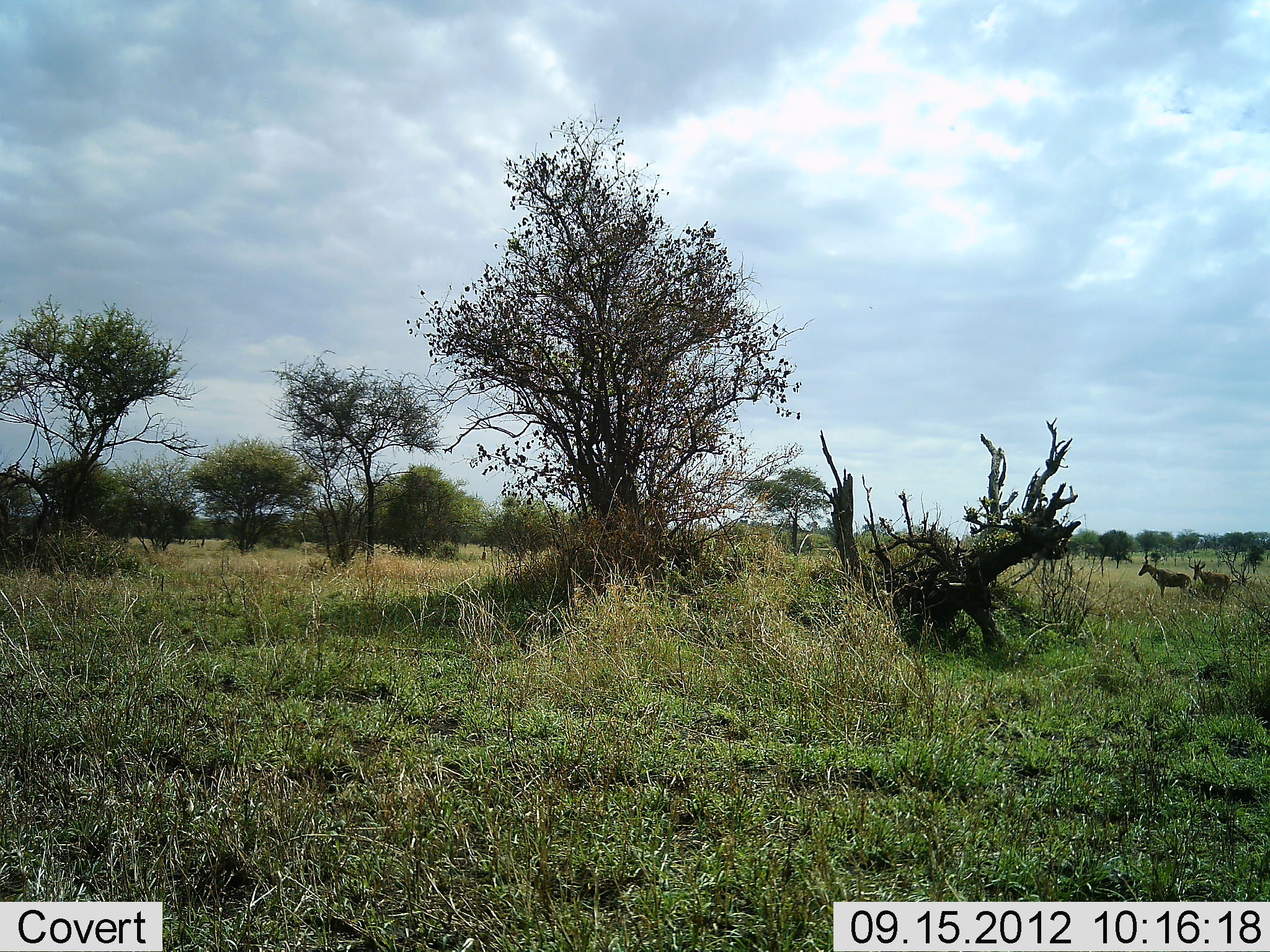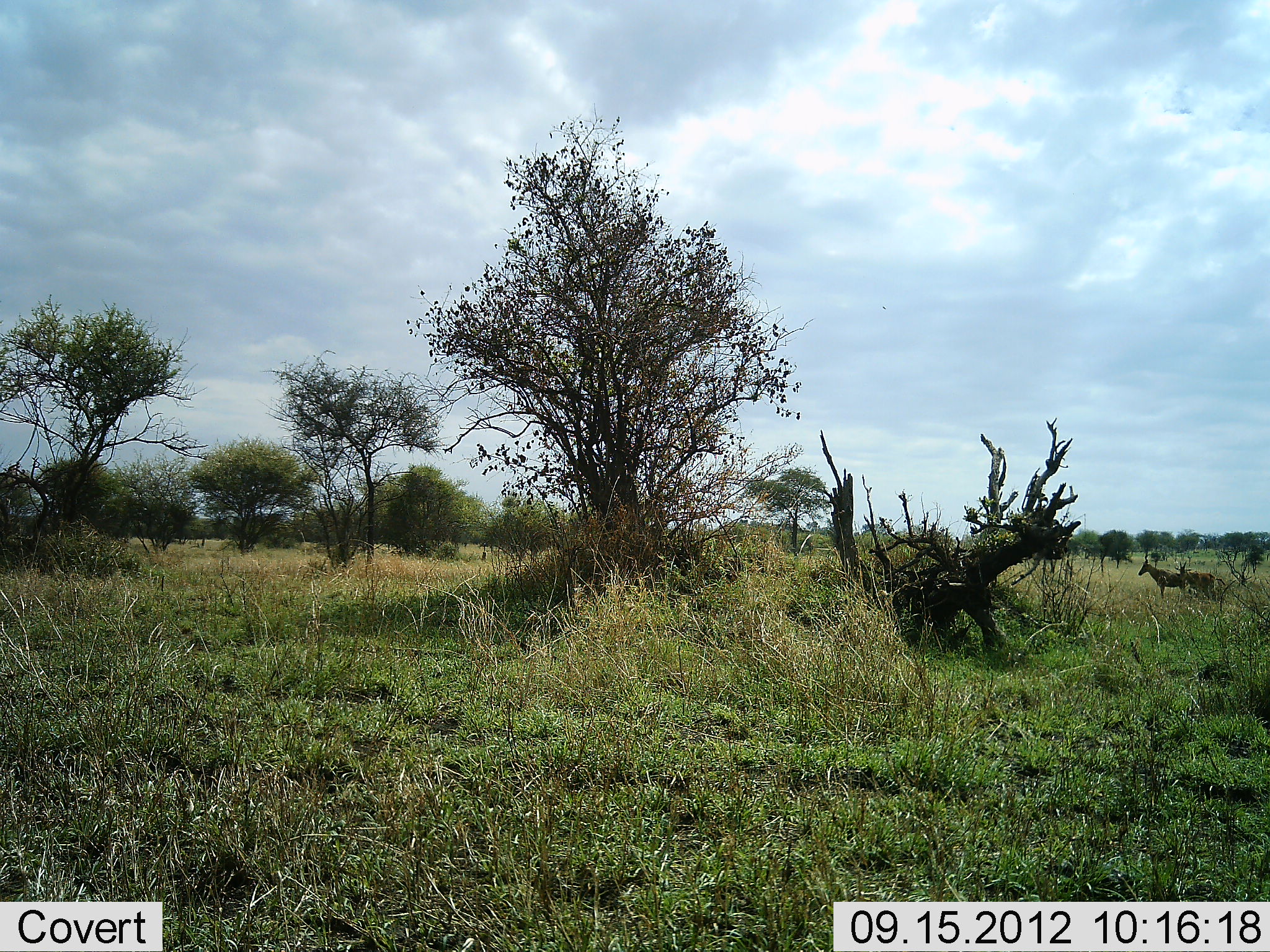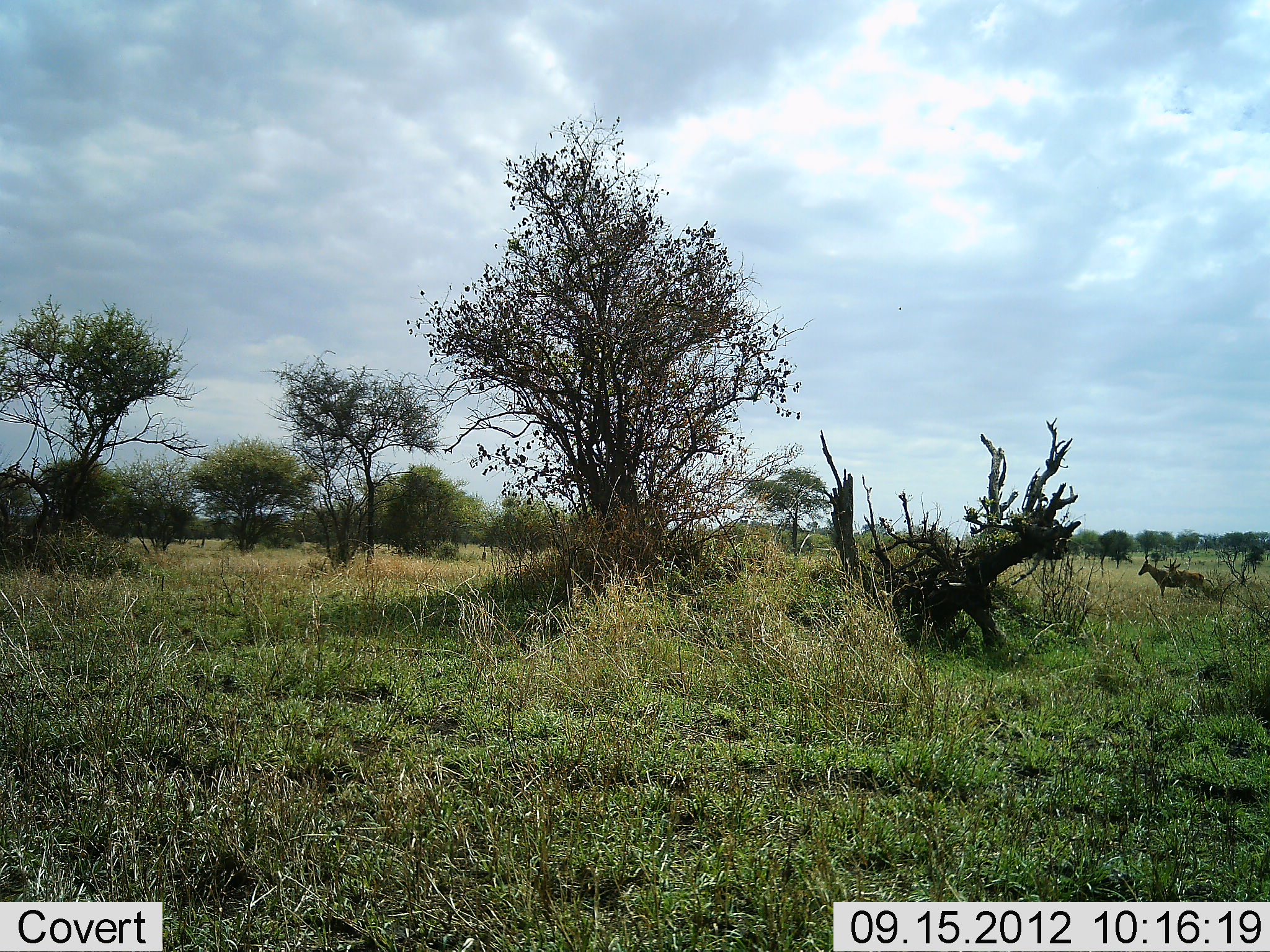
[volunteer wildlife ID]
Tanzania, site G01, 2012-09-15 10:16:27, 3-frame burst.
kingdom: Animalia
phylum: Chordata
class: Mammalia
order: Artiodactyla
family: Bovidae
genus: Alcelaphus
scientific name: Alcelaphus buselaphus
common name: hartebeest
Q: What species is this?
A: Hartebeest (Alcelaphus buselaphus).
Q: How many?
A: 2.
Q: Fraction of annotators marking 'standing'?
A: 100%.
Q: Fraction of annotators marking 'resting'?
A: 0%.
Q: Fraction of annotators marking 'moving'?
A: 50%.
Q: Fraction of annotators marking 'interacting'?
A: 0%.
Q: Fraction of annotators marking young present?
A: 0%.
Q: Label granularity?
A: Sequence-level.